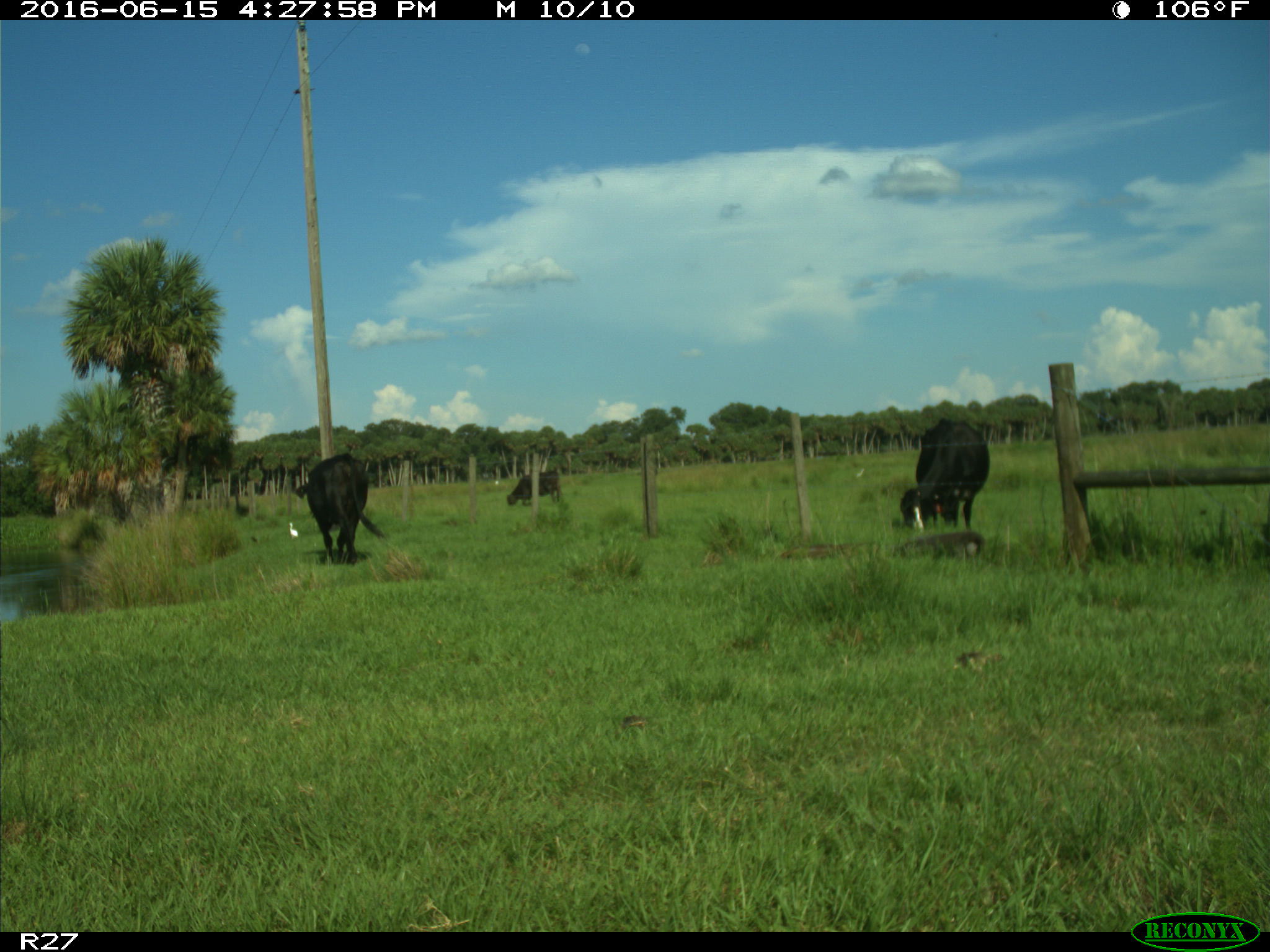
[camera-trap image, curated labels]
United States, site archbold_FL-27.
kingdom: Animalia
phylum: Chordata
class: Mammalia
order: Artiodactyla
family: Bovidae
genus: Bos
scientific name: Bos taurus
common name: domestic cow